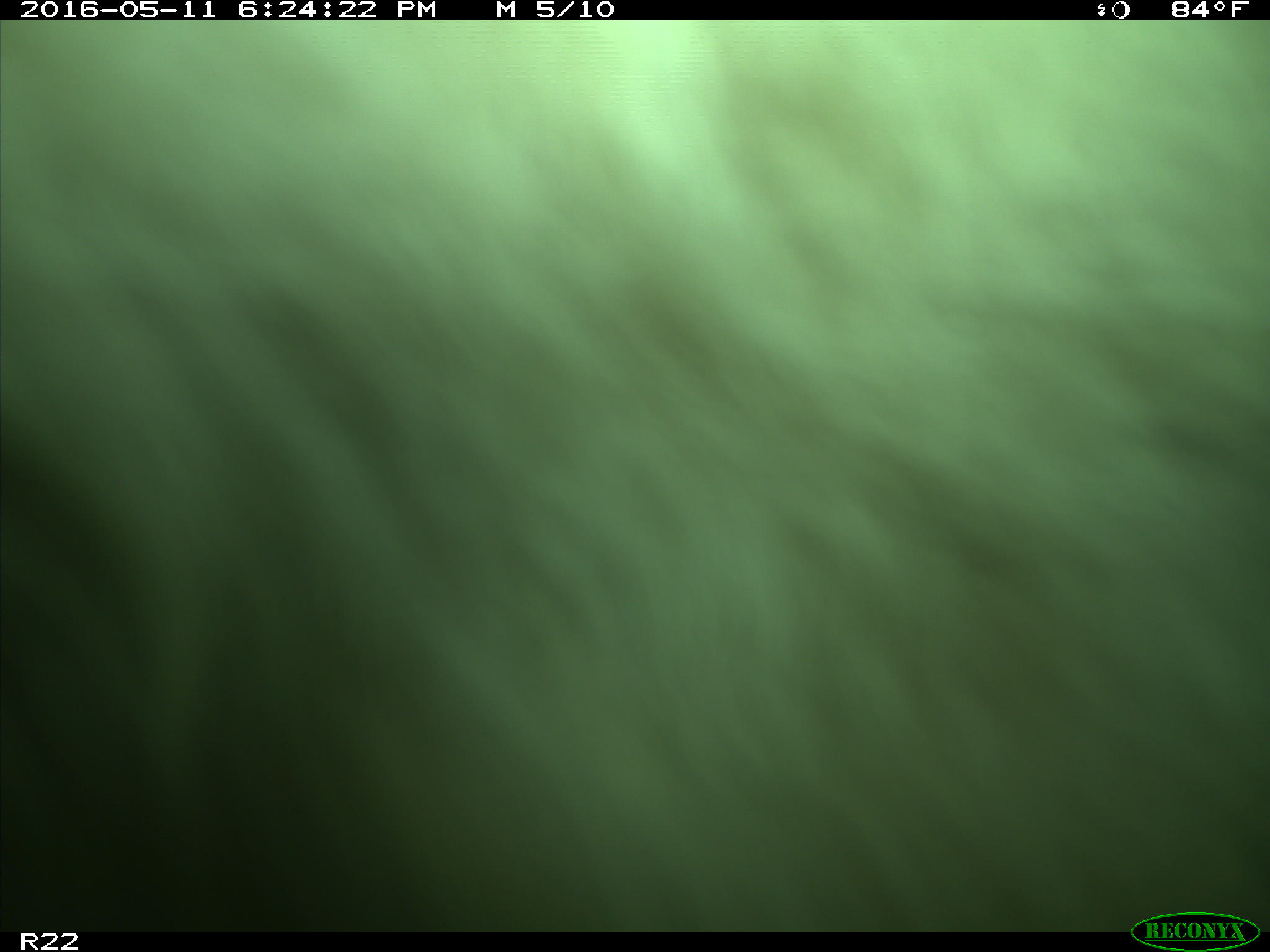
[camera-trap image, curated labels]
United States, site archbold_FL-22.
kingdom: Animalia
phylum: Chordata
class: Mammalia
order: Artiodactyla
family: Bovidae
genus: Bos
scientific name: Bos taurus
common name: domestic cow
Bos taurus (domestic cow).